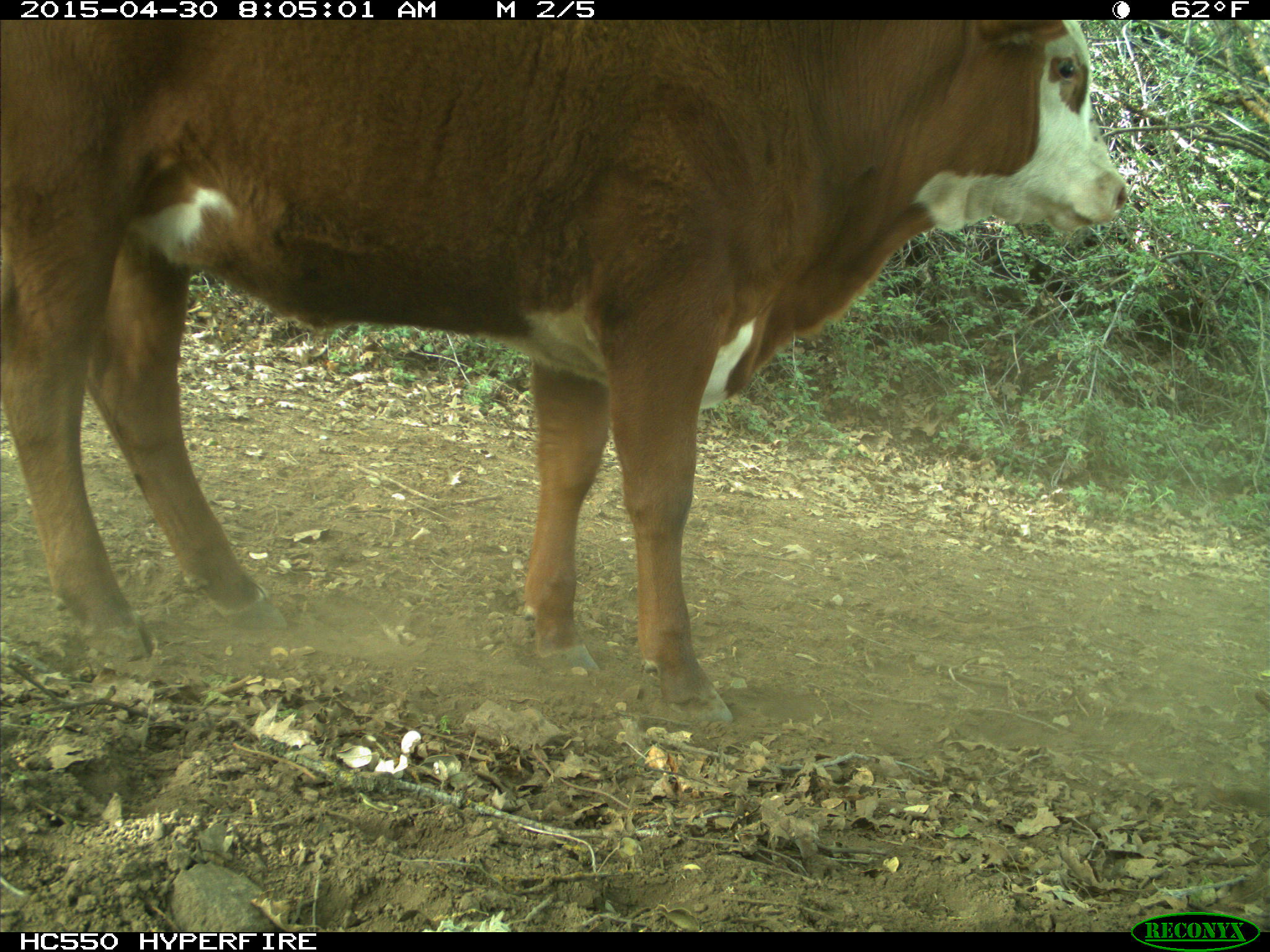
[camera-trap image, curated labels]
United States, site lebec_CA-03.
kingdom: Animalia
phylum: Chordata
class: Mammalia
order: Artiodactyla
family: Bovidae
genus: Bos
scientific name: Bos taurus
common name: domestic cow